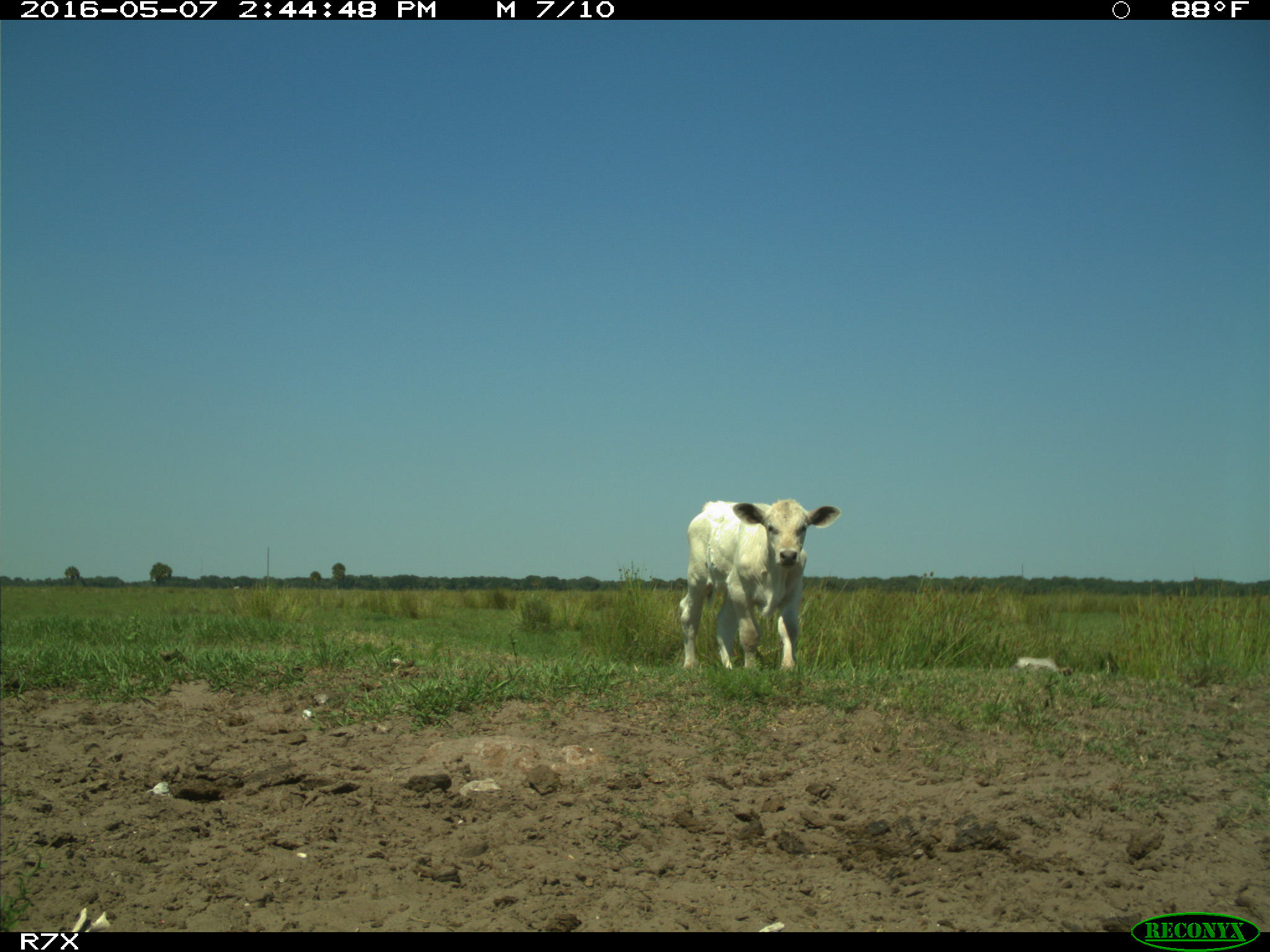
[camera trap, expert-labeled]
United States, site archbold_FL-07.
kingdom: Animalia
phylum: Chordata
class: Mammalia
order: Artiodactyla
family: Bovidae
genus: Bos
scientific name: Bos taurus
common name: domestic cow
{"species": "Bos taurus (domestic cow)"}